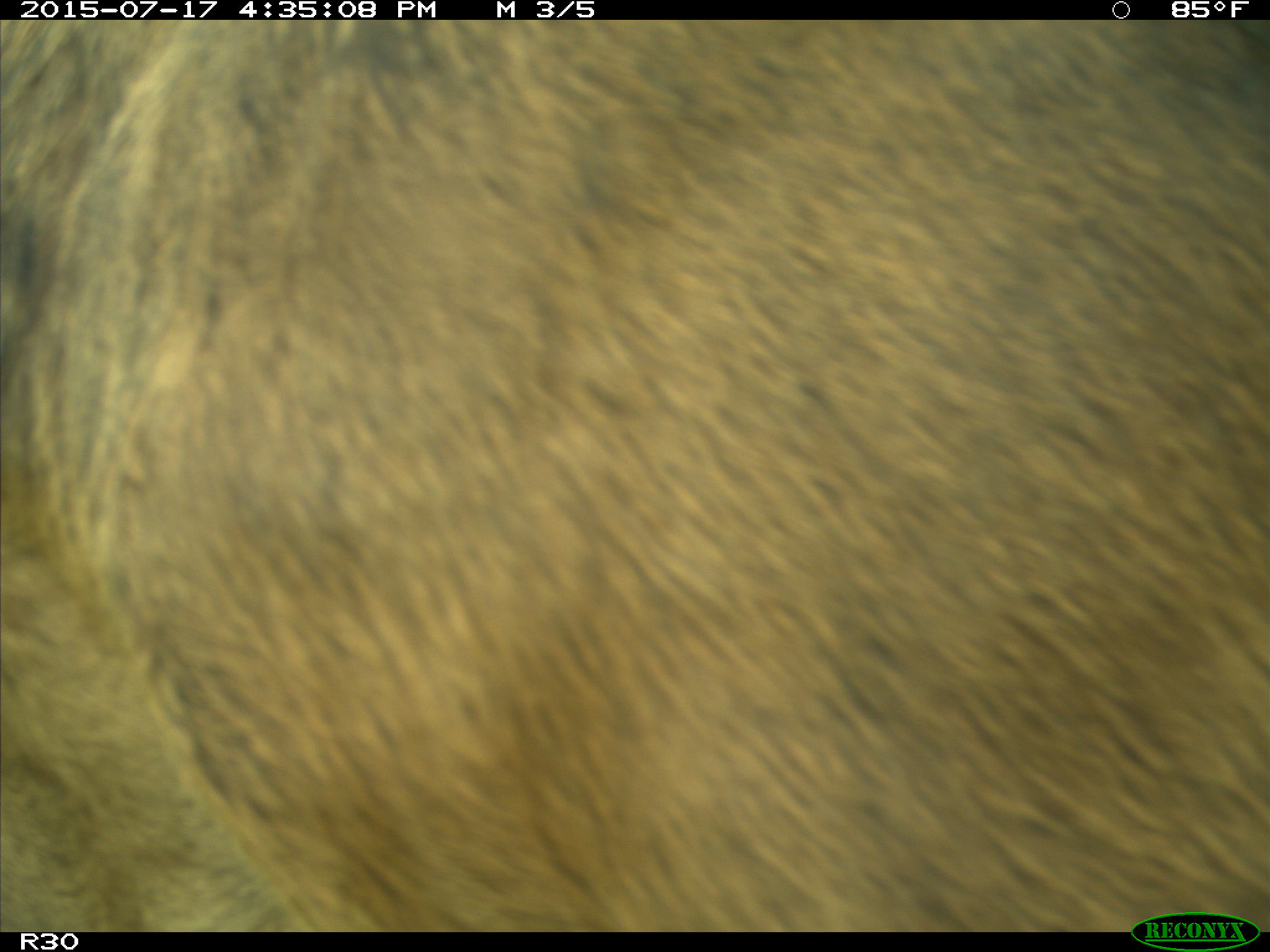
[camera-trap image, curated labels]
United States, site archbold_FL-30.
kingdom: Animalia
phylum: Chordata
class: Mammalia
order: Artiodactyla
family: Bovidae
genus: Bos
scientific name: Bos taurus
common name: domestic cow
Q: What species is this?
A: Bos taurus (domestic cow).